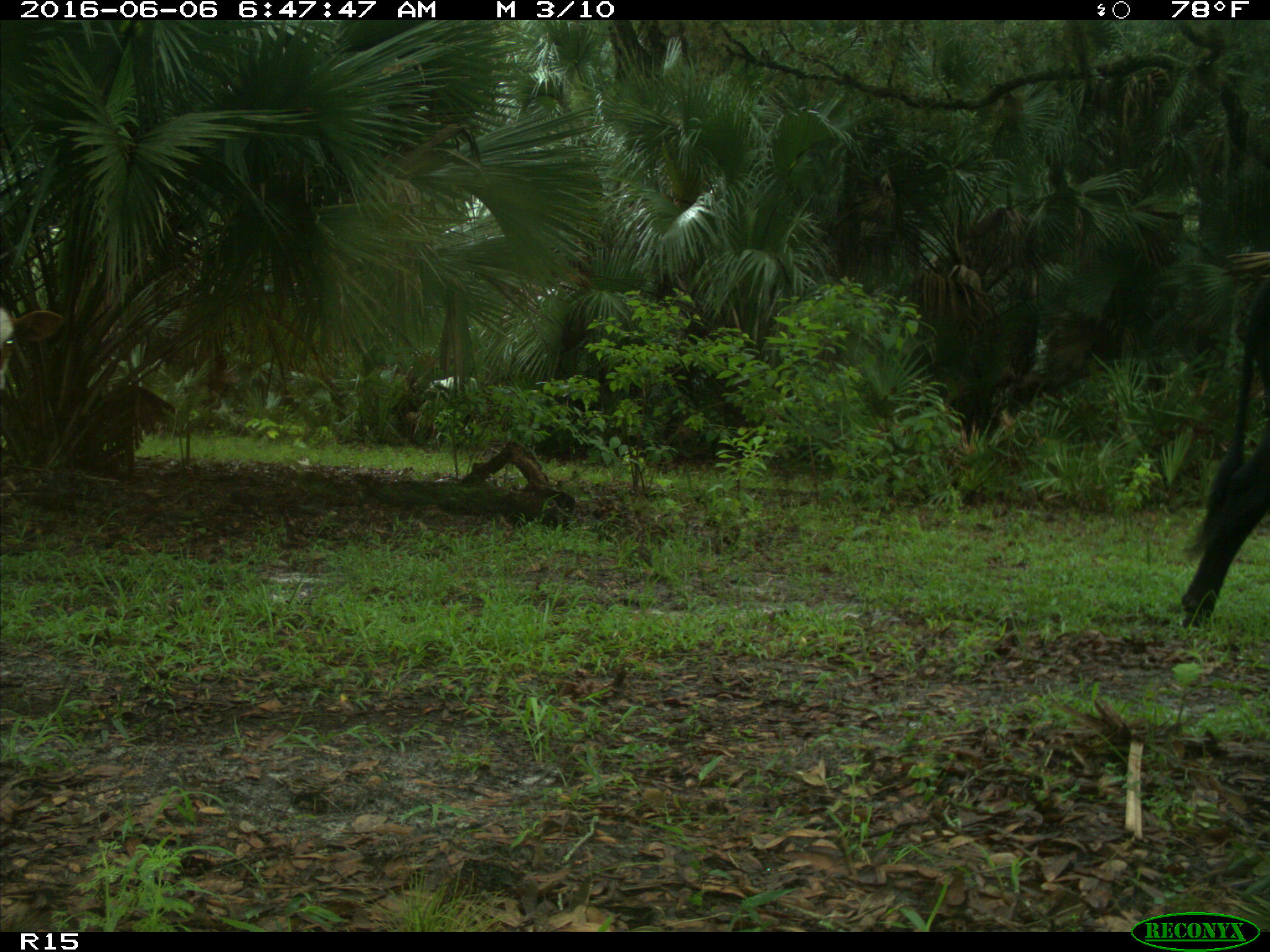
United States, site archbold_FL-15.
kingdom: Animalia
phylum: Chordata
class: Mammalia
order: Artiodactyla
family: Bovidae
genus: Bos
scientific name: Bos taurus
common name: domestic cow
Bos taurus (domestic cow).